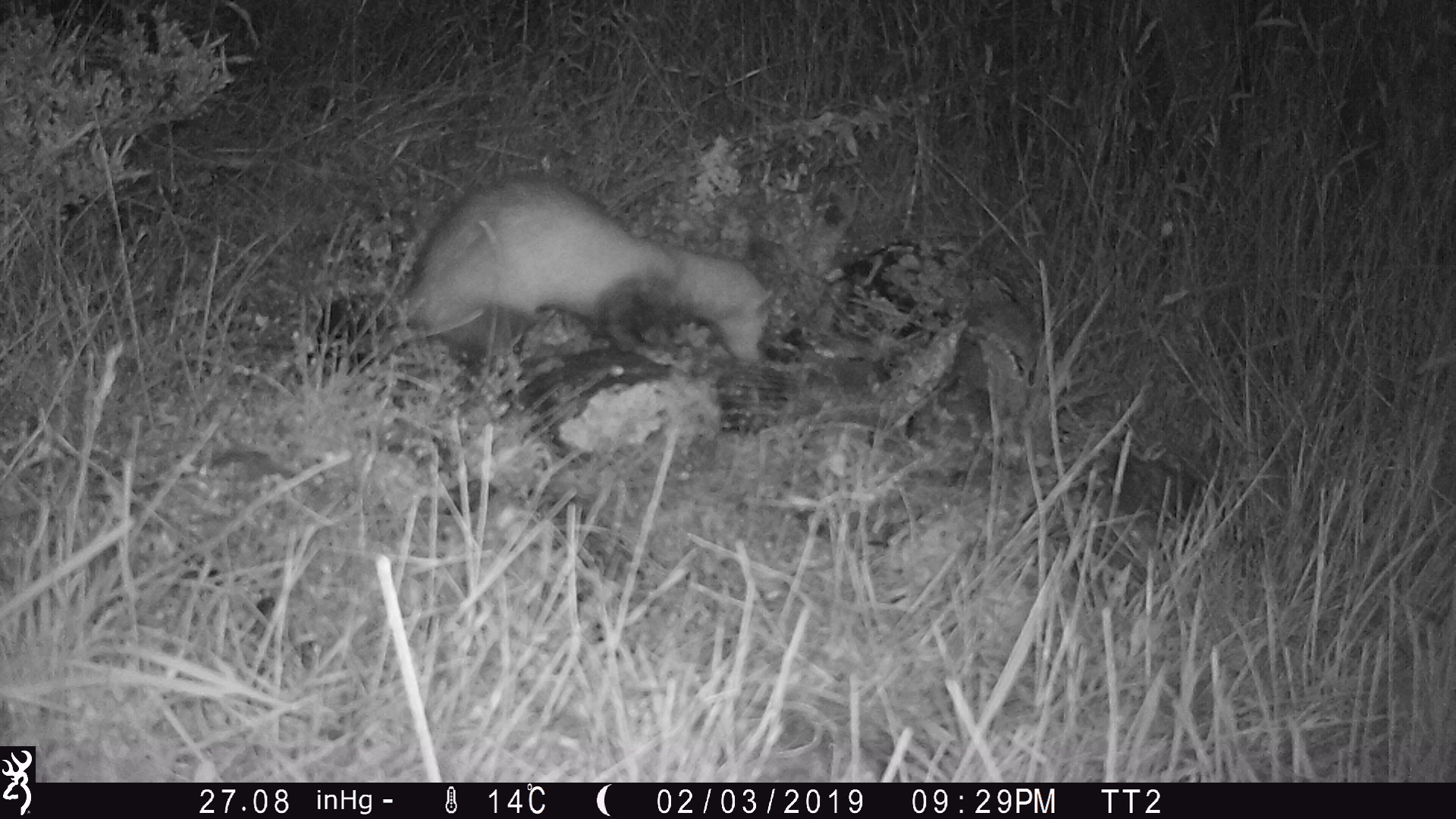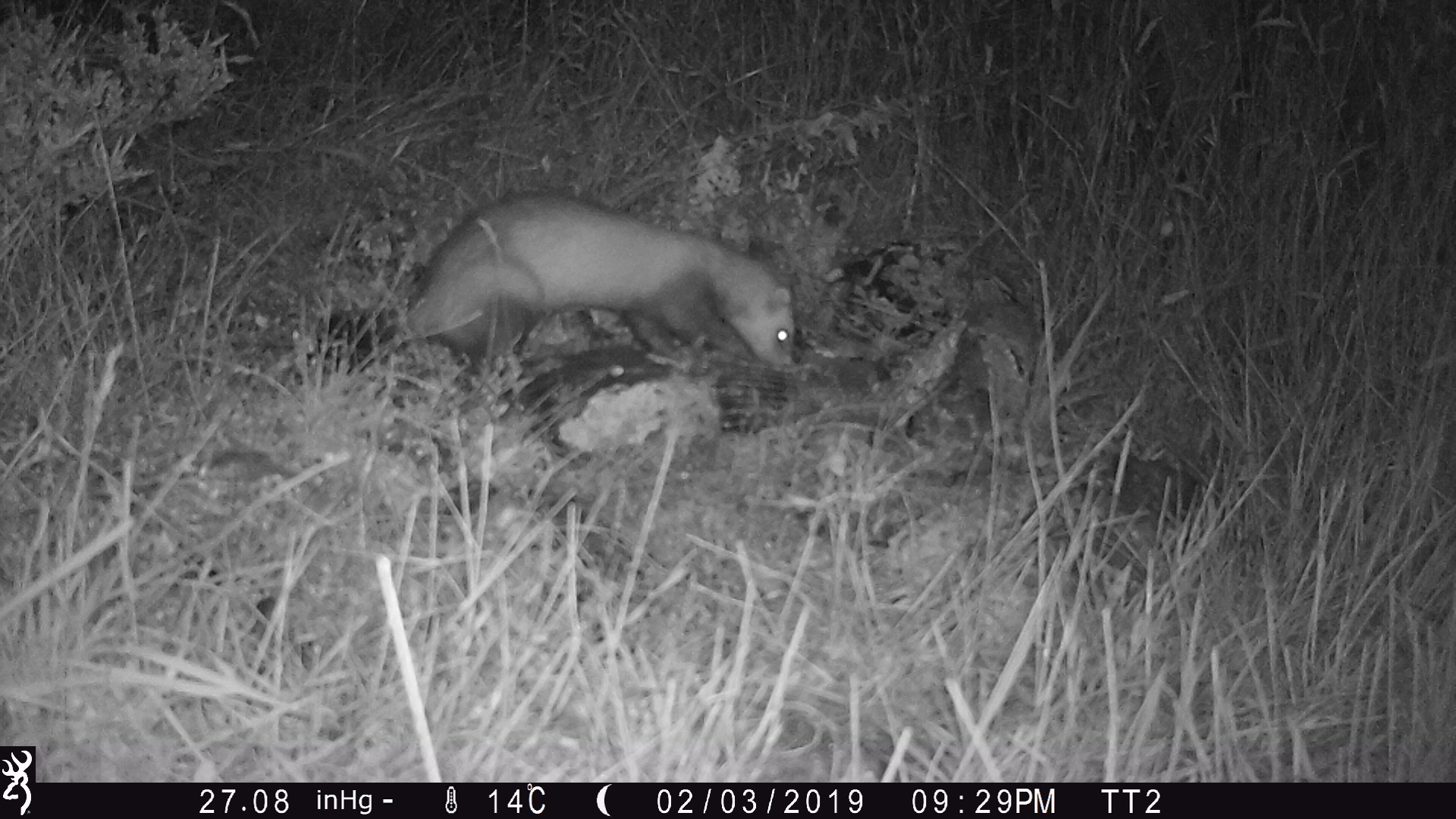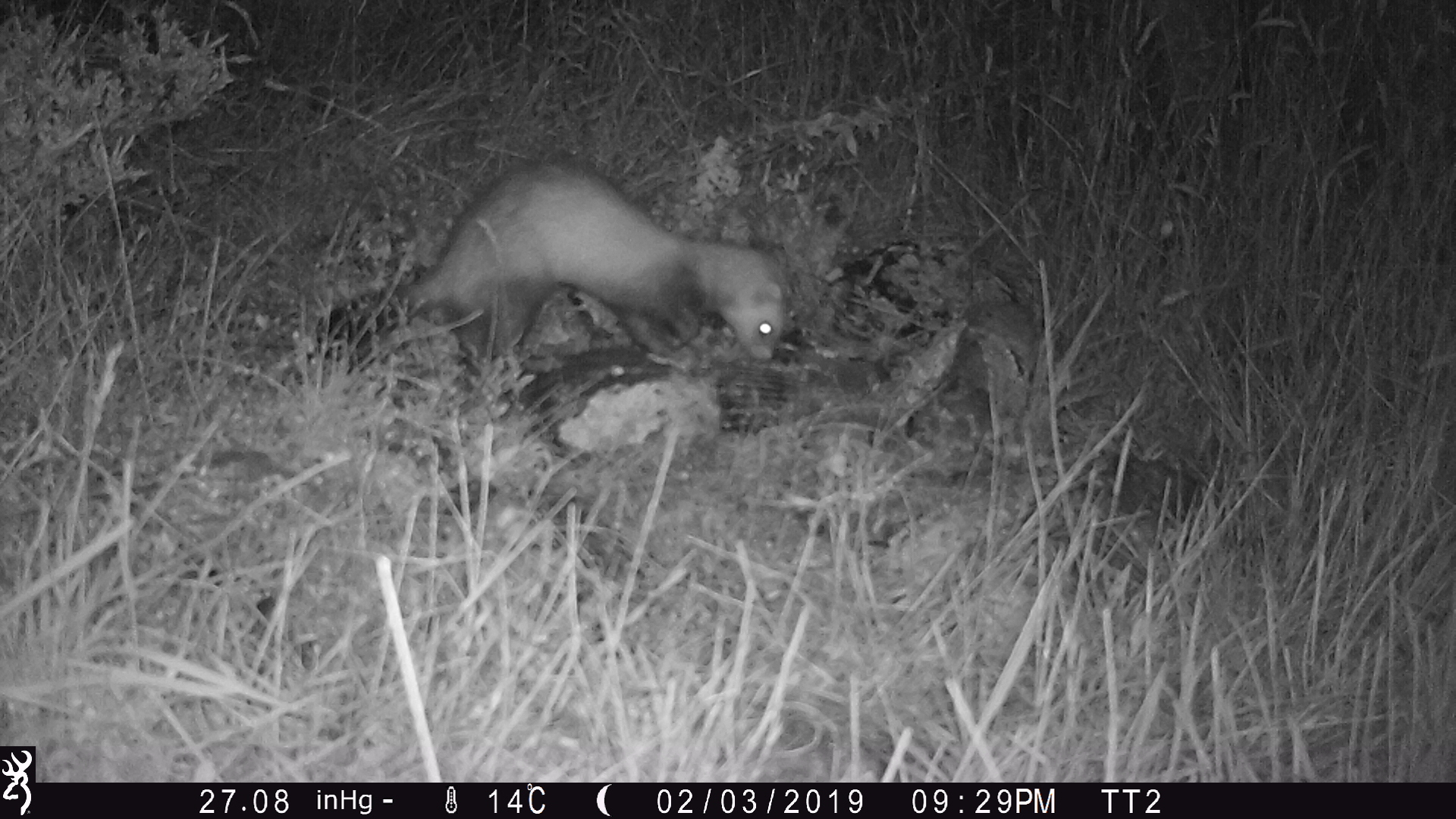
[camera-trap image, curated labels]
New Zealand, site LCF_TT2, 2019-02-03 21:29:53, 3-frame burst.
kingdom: Animalia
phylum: Chordata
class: Mammalia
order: Carnivora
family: Mustelidae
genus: Mustela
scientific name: Mustela furo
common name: ferret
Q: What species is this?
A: Ferret (Mustela furo).